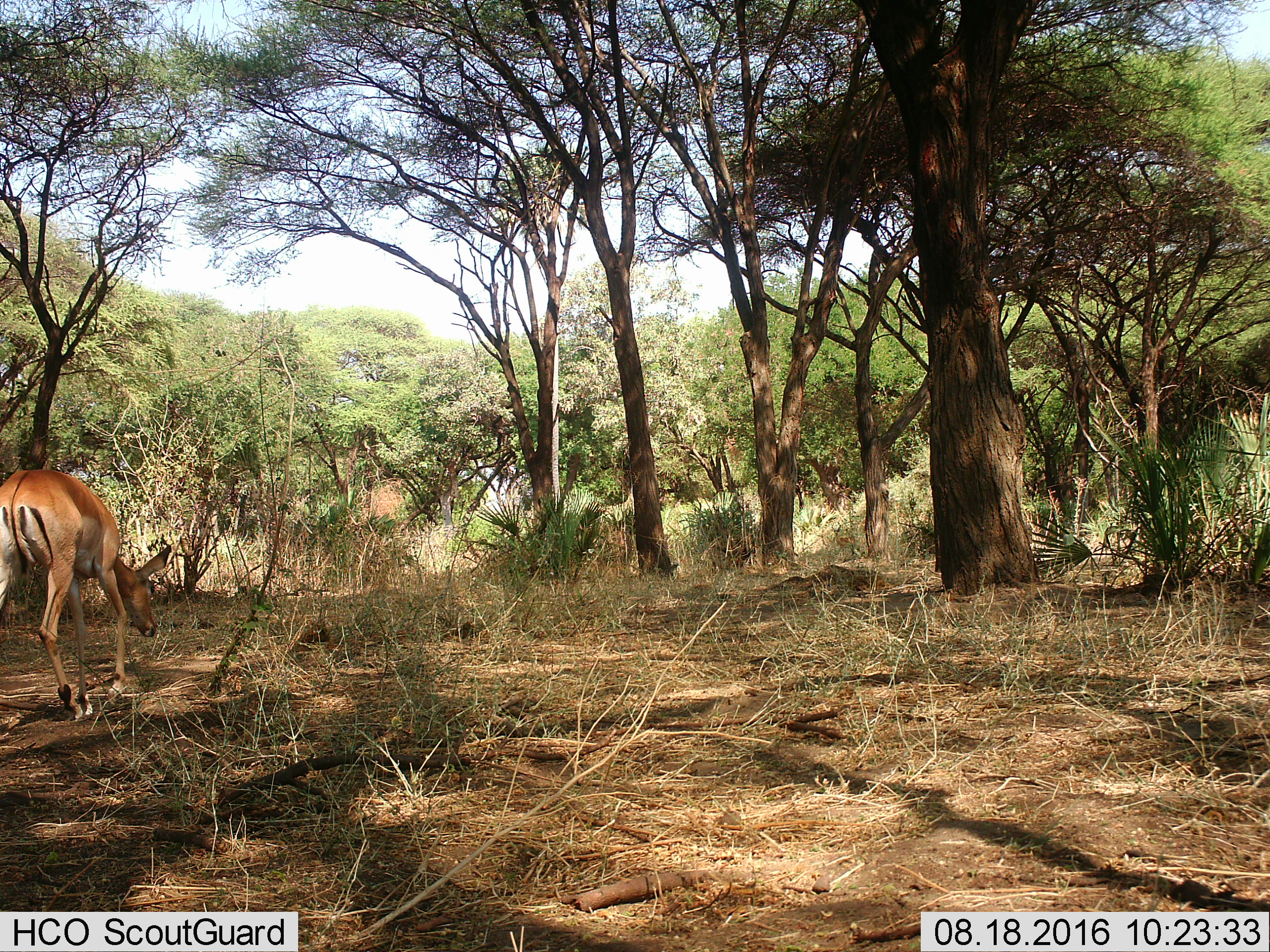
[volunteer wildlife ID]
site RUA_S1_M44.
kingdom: Animalia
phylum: Chordata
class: Mammalia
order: Artiodactyla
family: Bovidae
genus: Aepyceros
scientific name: Aepyceros melampus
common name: impala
Impala (Aepyceros melampus), count 1. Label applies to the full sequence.